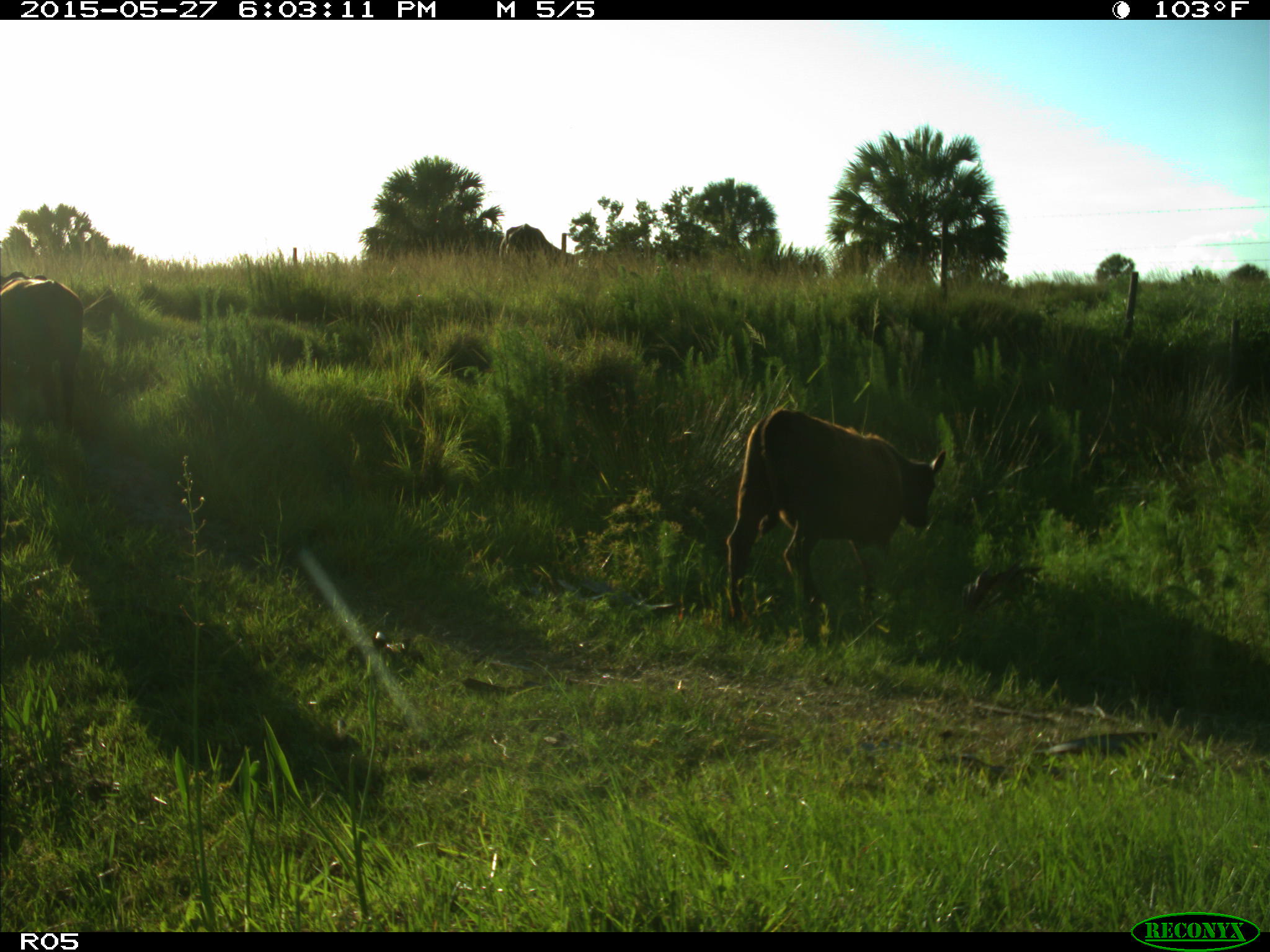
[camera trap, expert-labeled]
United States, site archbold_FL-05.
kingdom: Animalia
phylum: Chordata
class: Mammalia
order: Artiodactyla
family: Bovidae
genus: Bos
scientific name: Bos taurus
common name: domestic cow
Bos taurus (domestic cow).